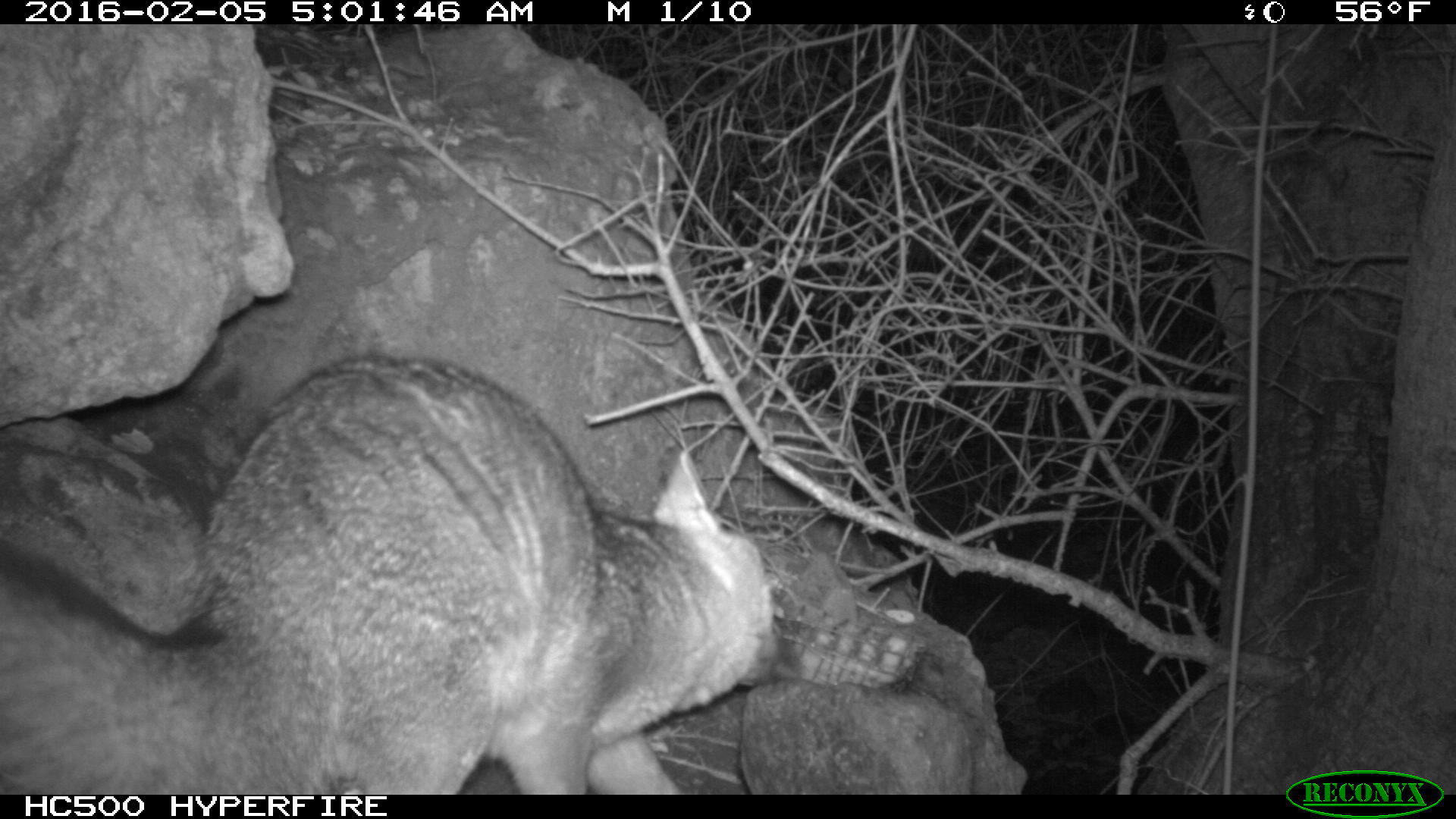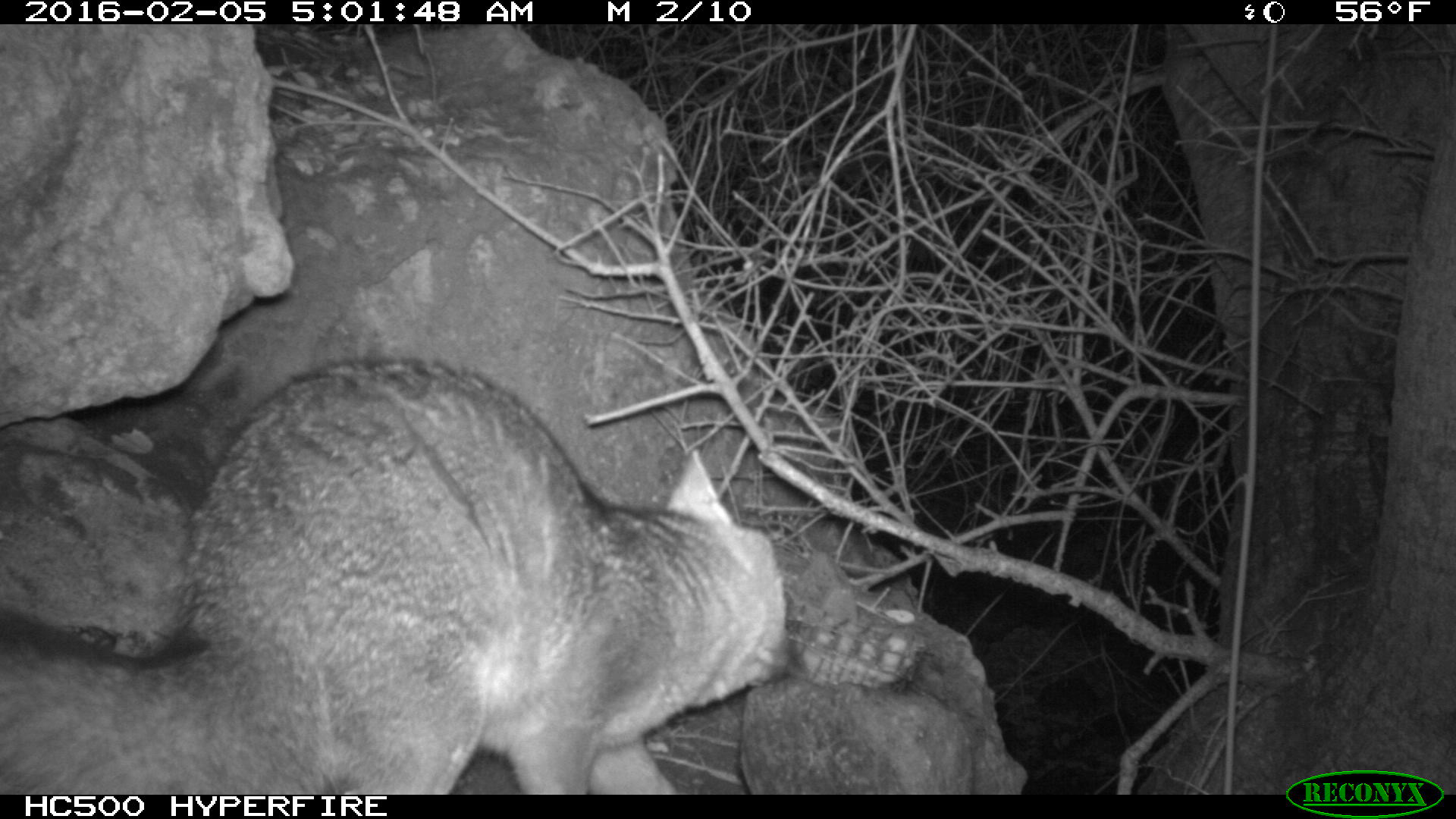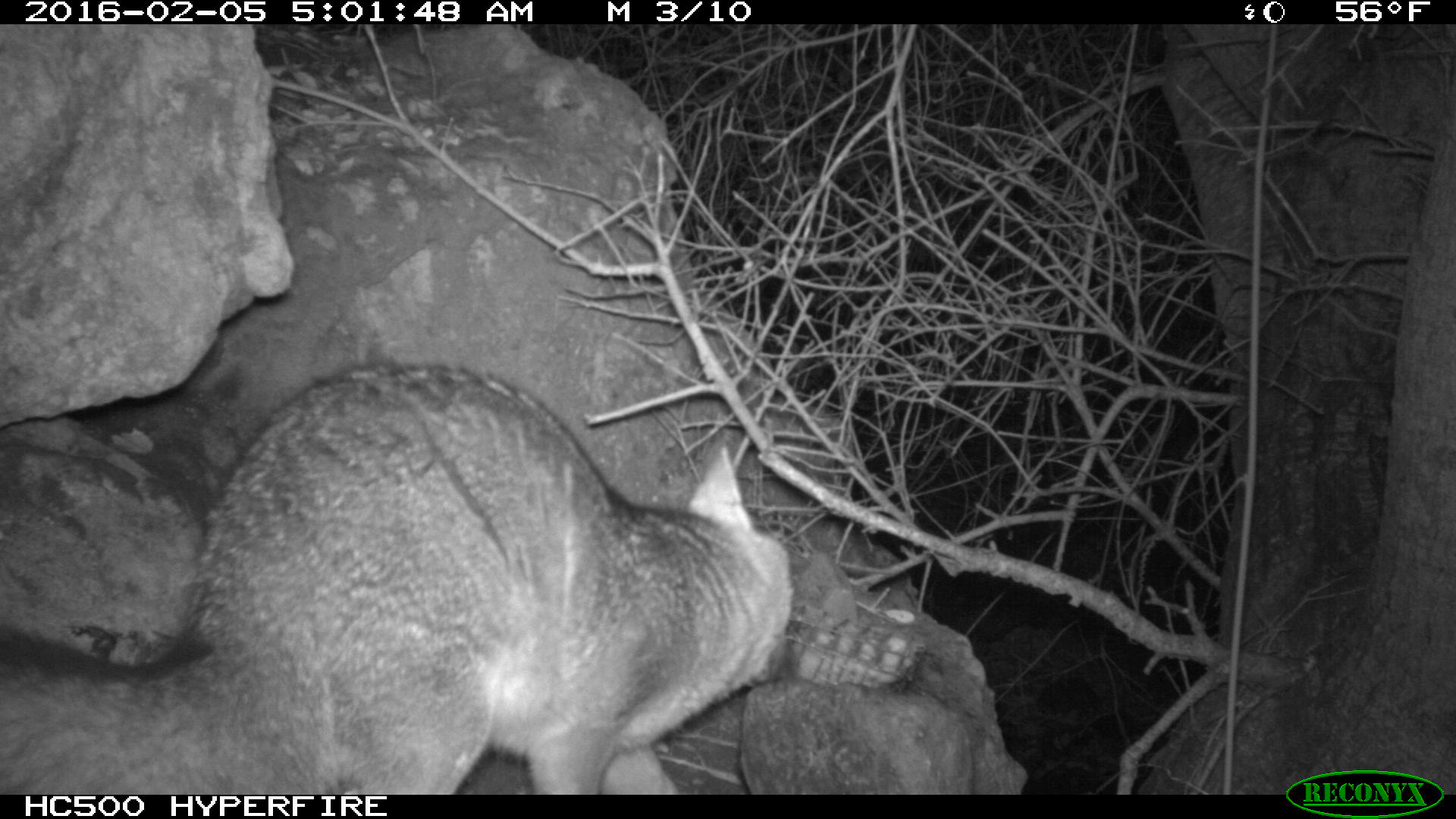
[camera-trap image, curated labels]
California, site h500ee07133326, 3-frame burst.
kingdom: Animalia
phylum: Chordata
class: Mammalia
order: Carnivora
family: Canidae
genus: Urocyon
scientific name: Urocyon littoralis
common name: island fox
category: fox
Fox (island fox) (Urocyon littoralis).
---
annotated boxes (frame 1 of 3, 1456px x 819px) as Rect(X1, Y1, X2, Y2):
fox: Rect(0, 356, 782, 794)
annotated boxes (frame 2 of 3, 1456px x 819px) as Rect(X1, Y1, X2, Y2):
fox: Rect(0, 354, 792, 795)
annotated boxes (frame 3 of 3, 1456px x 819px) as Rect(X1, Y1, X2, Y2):
fox: Rect(0, 359, 792, 794)